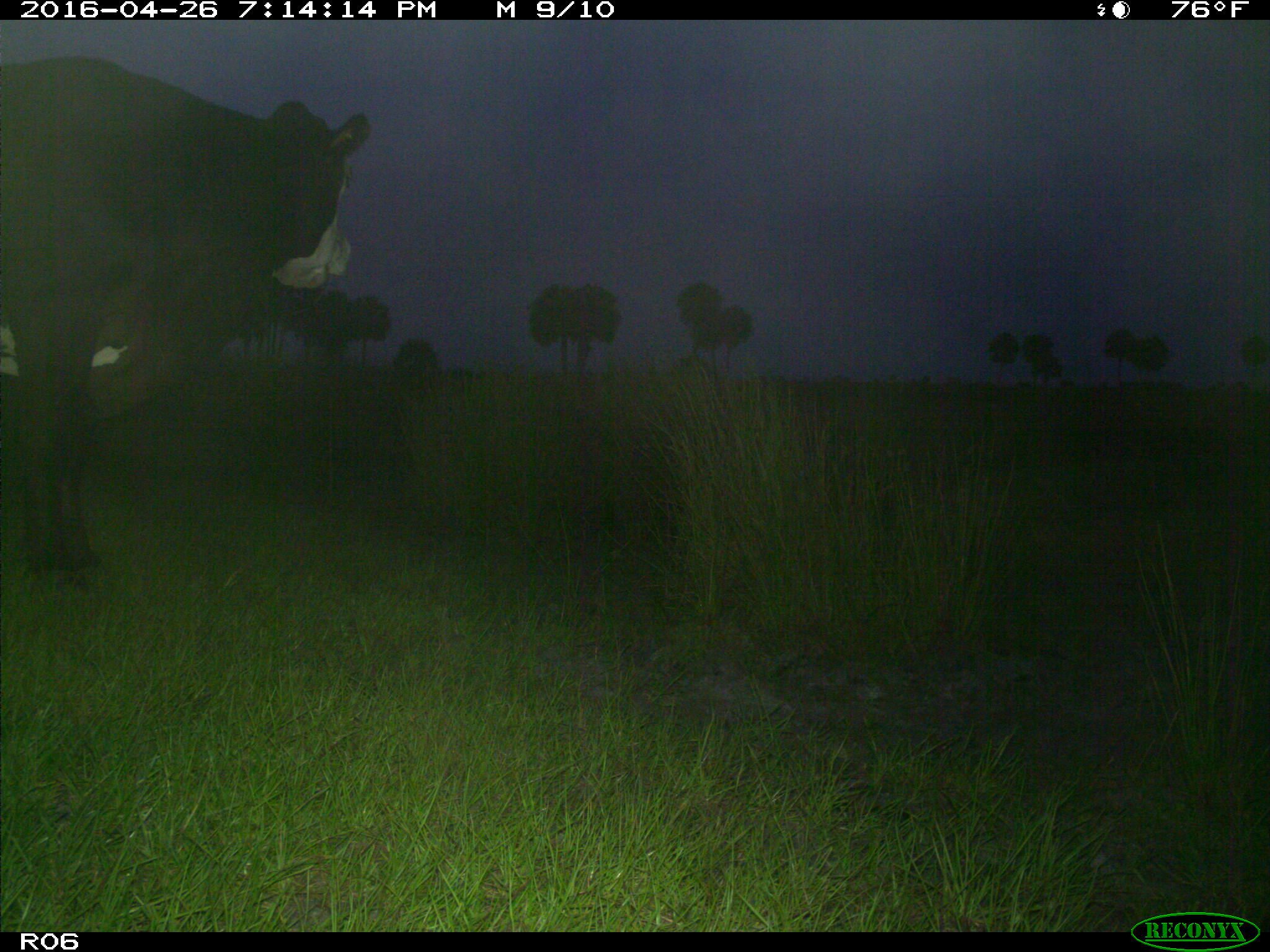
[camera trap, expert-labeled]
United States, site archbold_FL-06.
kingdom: Animalia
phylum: Chordata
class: Mammalia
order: Artiodactyla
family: Bovidae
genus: Bos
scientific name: Bos taurus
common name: domestic cow